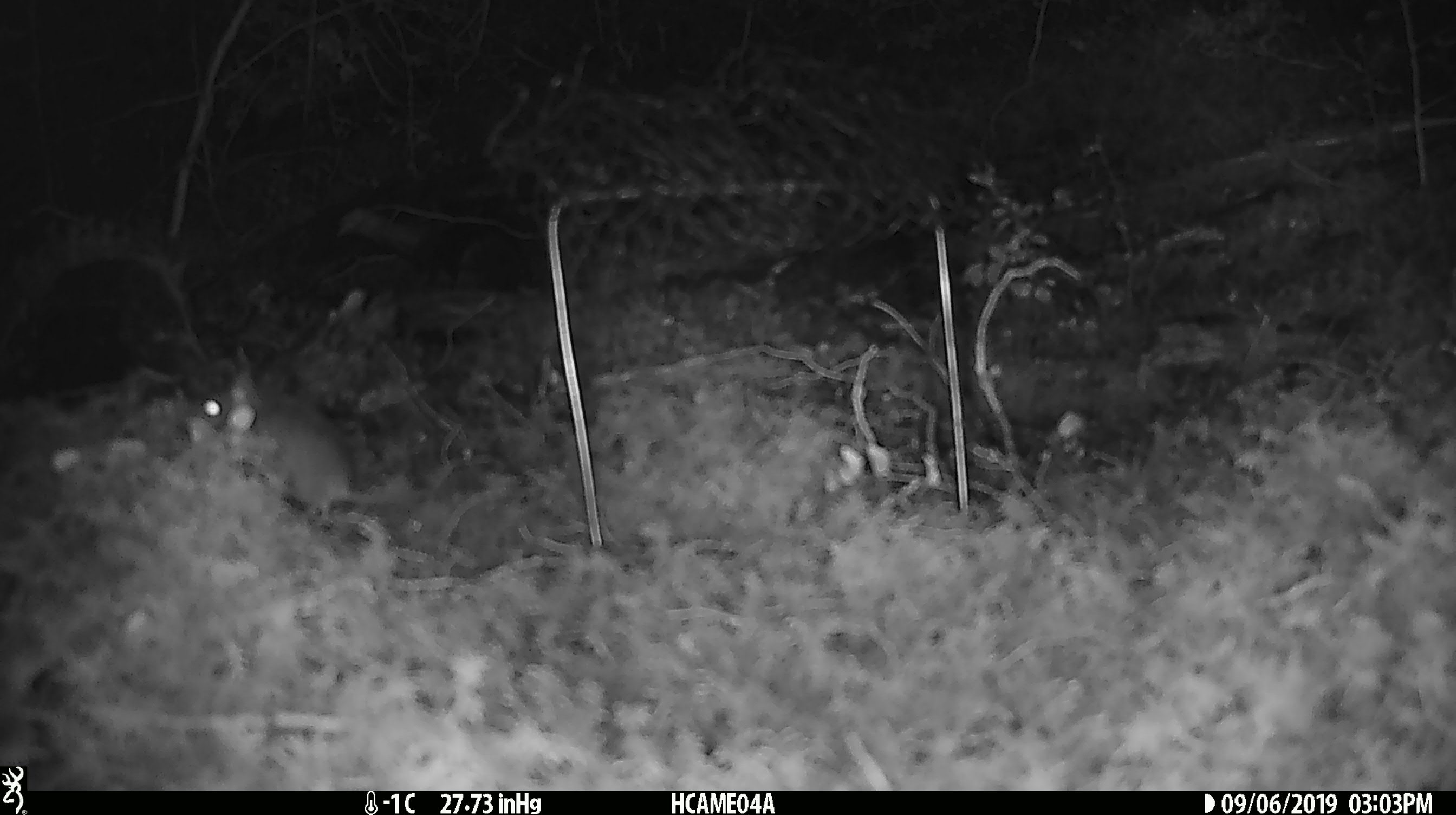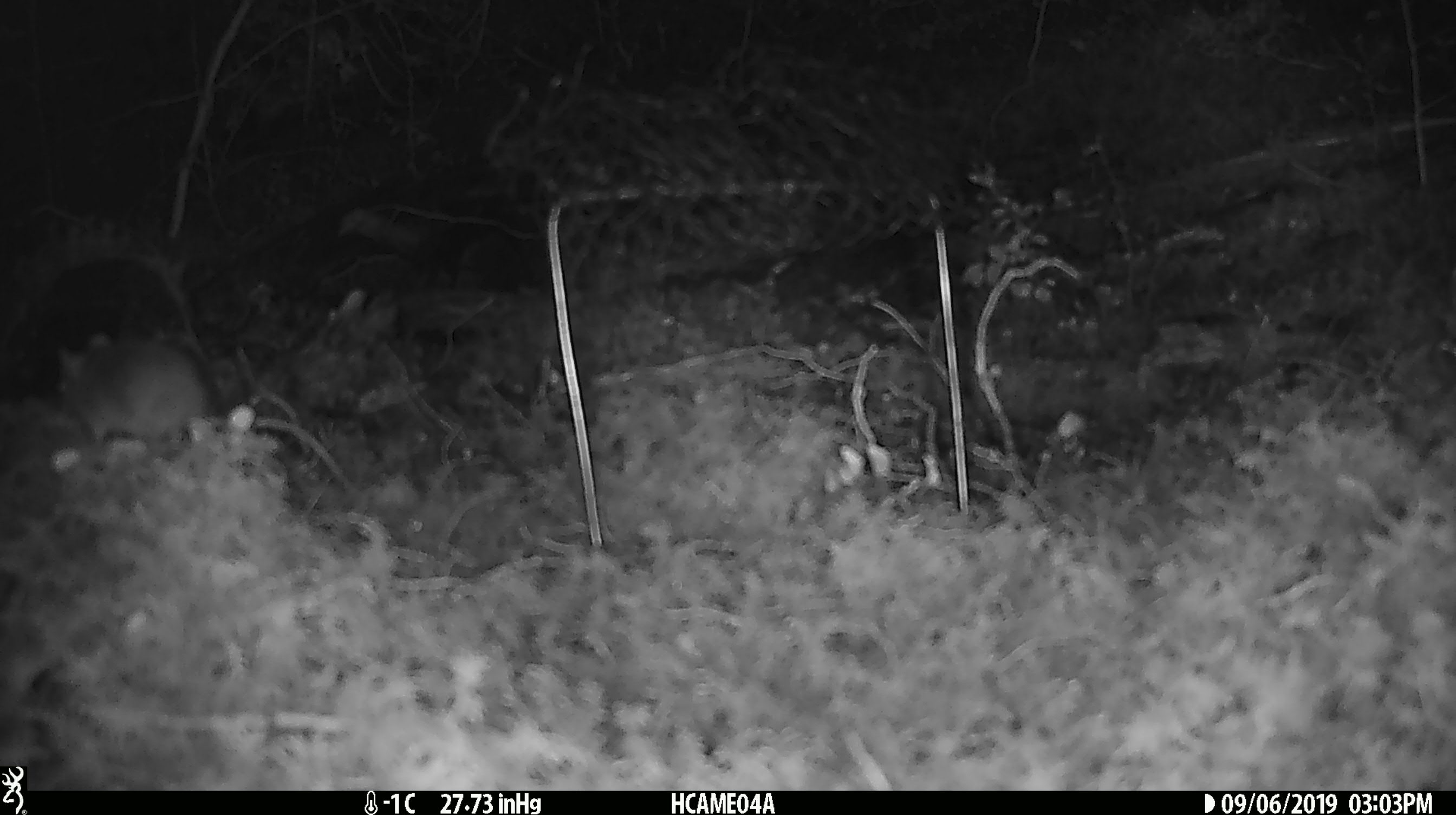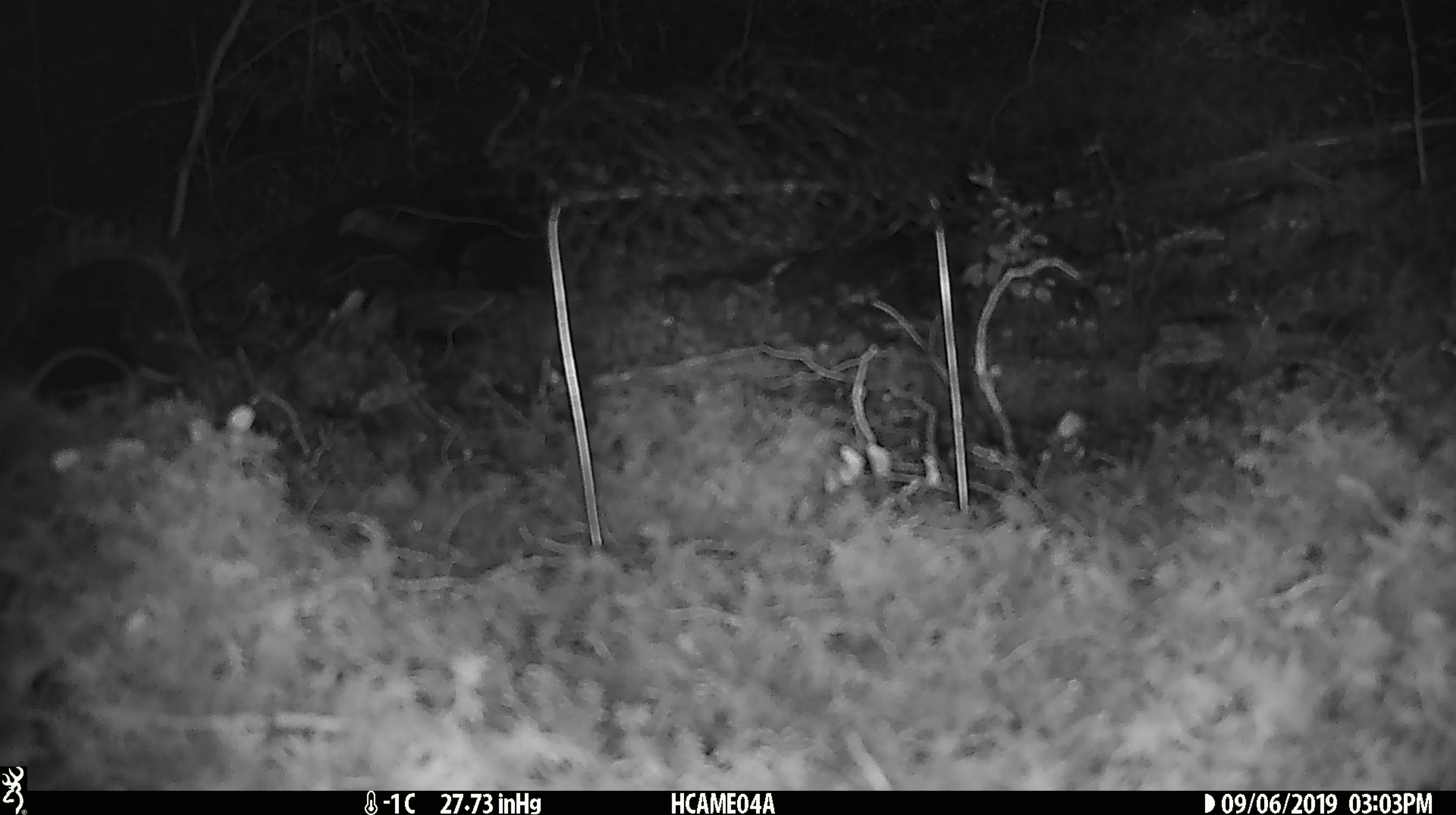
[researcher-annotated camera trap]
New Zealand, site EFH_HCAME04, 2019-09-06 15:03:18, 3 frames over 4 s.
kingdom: Animalia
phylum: Chordata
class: Mammalia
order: Rodentia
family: Muridae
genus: Mus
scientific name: Mus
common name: mouse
Mouse (Mus).